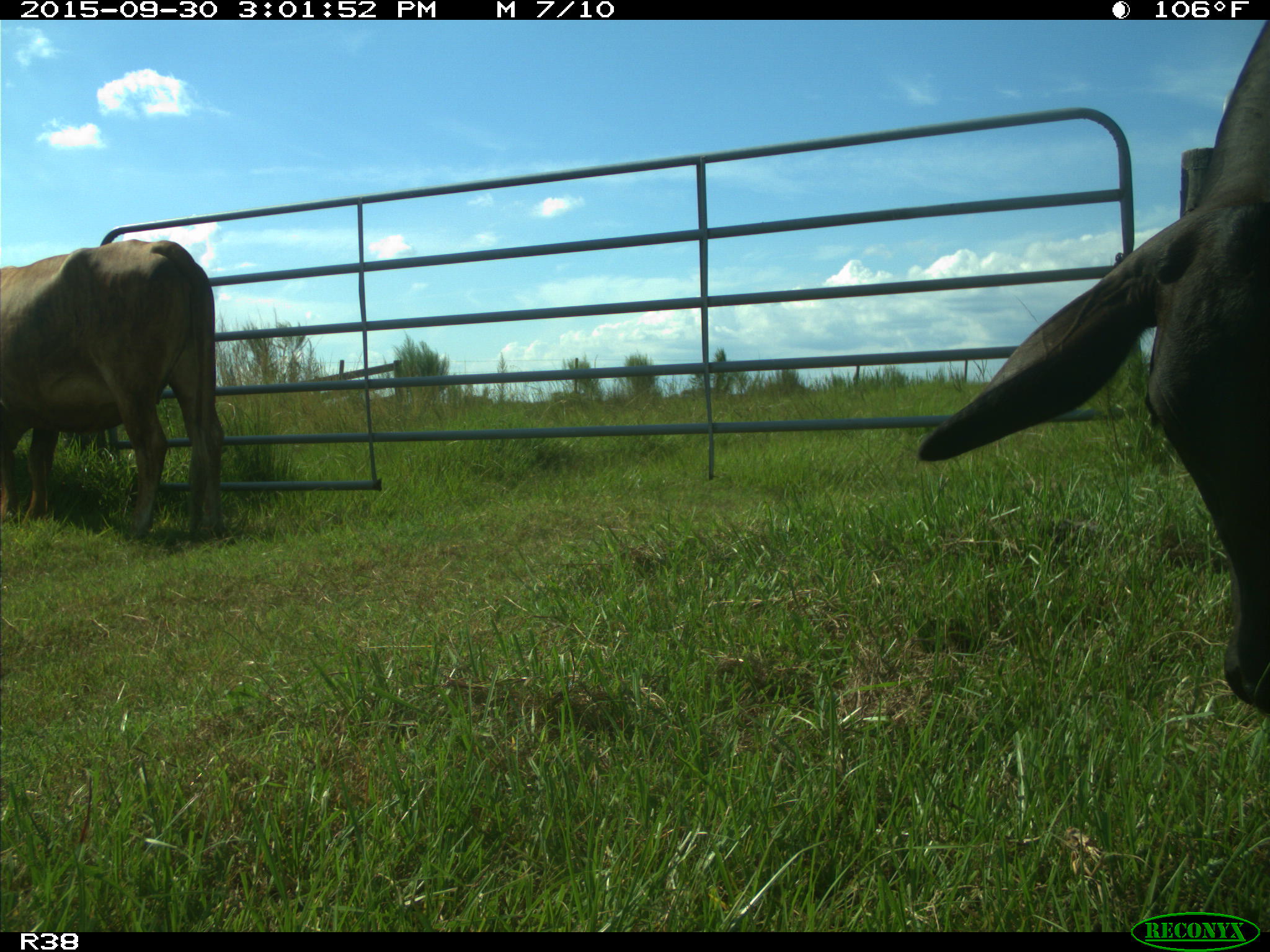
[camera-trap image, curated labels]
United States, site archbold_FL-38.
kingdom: Animalia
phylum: Chordata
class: Mammalia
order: Artiodactyla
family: Bovidae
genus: Bos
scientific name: Bos taurus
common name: domestic cow